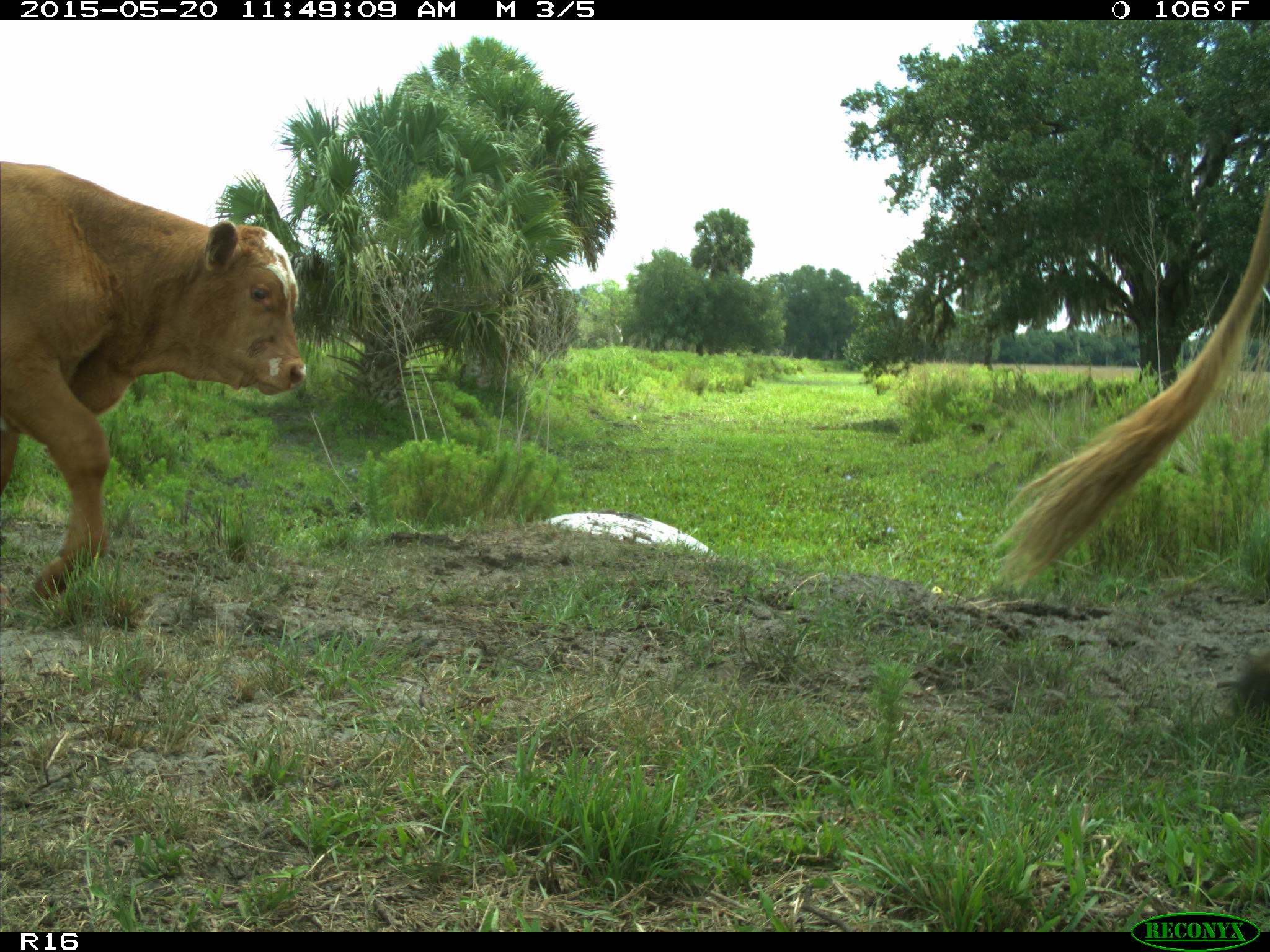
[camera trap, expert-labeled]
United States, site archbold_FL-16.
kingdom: Animalia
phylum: Chordata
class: Mammalia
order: Artiodactyla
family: Bovidae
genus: Bos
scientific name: Bos taurus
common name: domestic cow